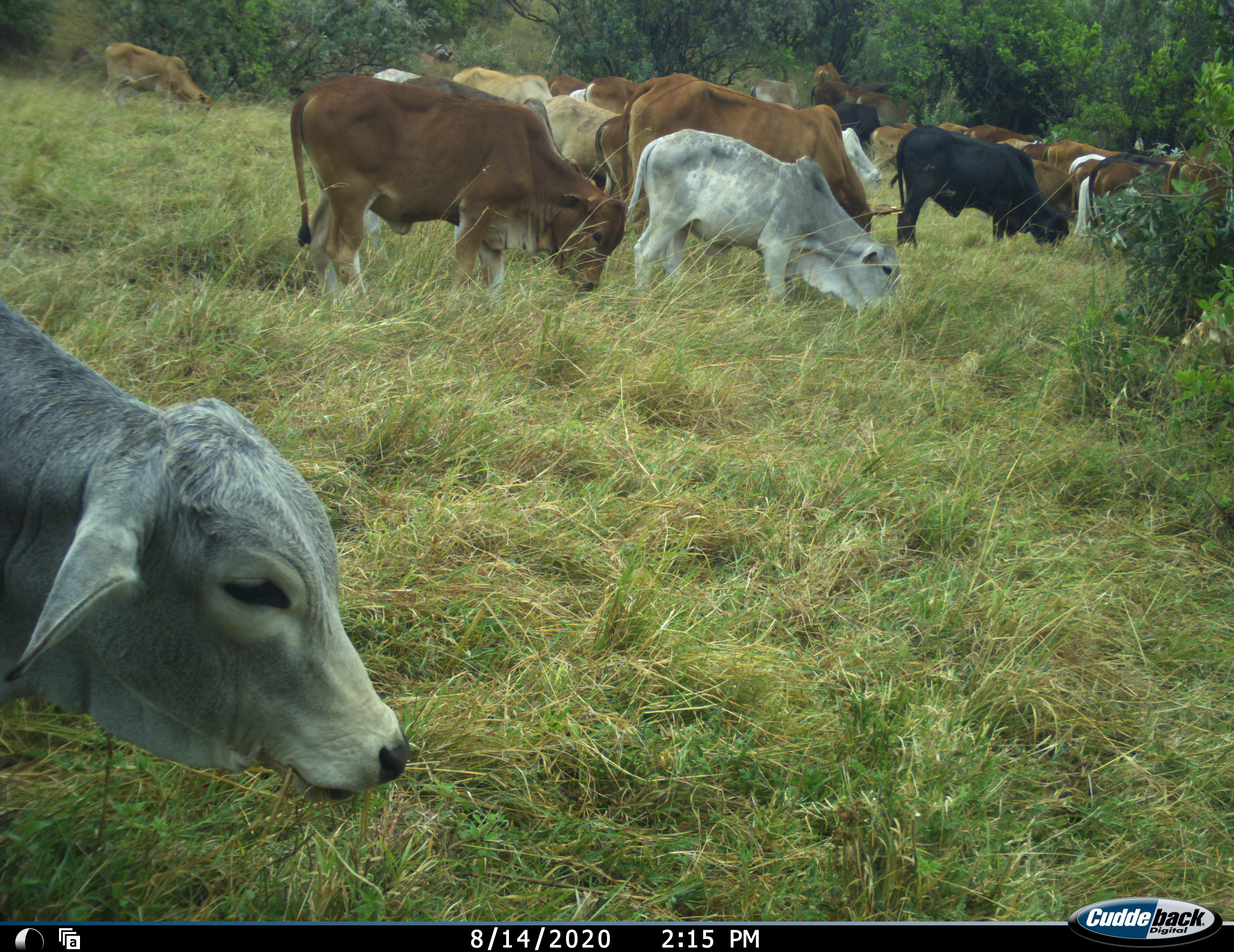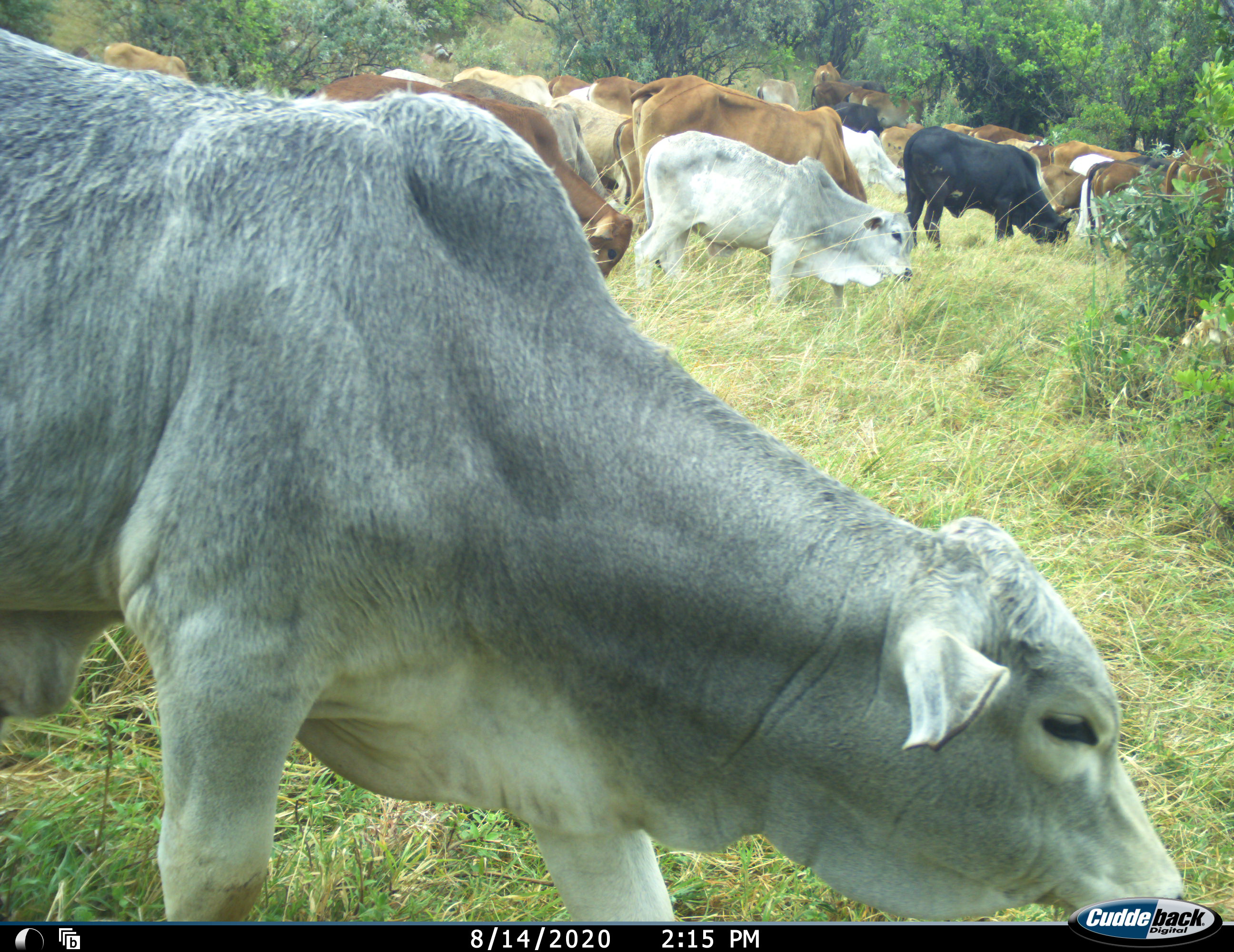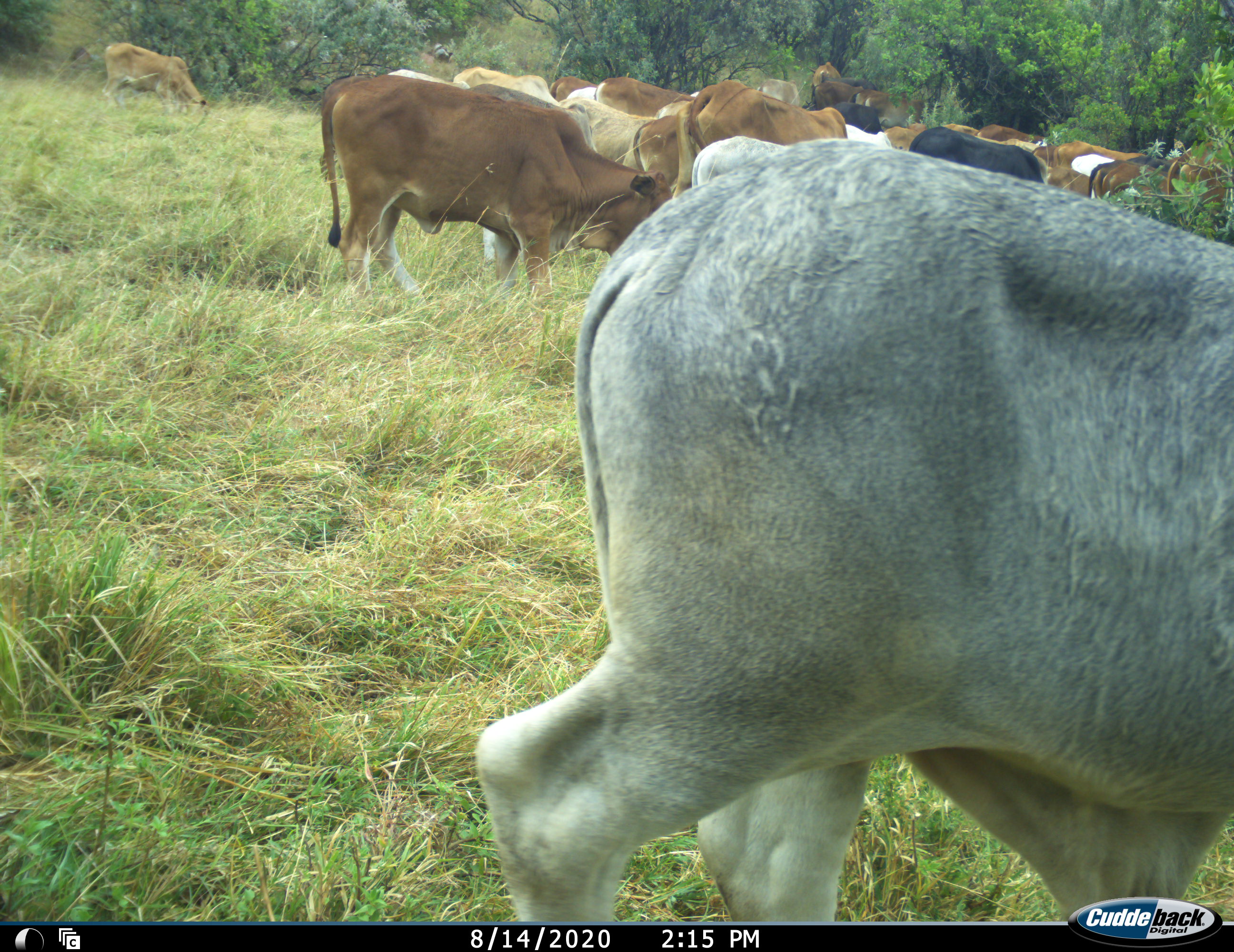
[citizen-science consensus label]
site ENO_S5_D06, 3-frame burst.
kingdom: Animalia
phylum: Chordata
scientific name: Vertebrata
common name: domestic animal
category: domesticanimal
Domesticanimal (domestic animal) (Vertebrata), count 11-50. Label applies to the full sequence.